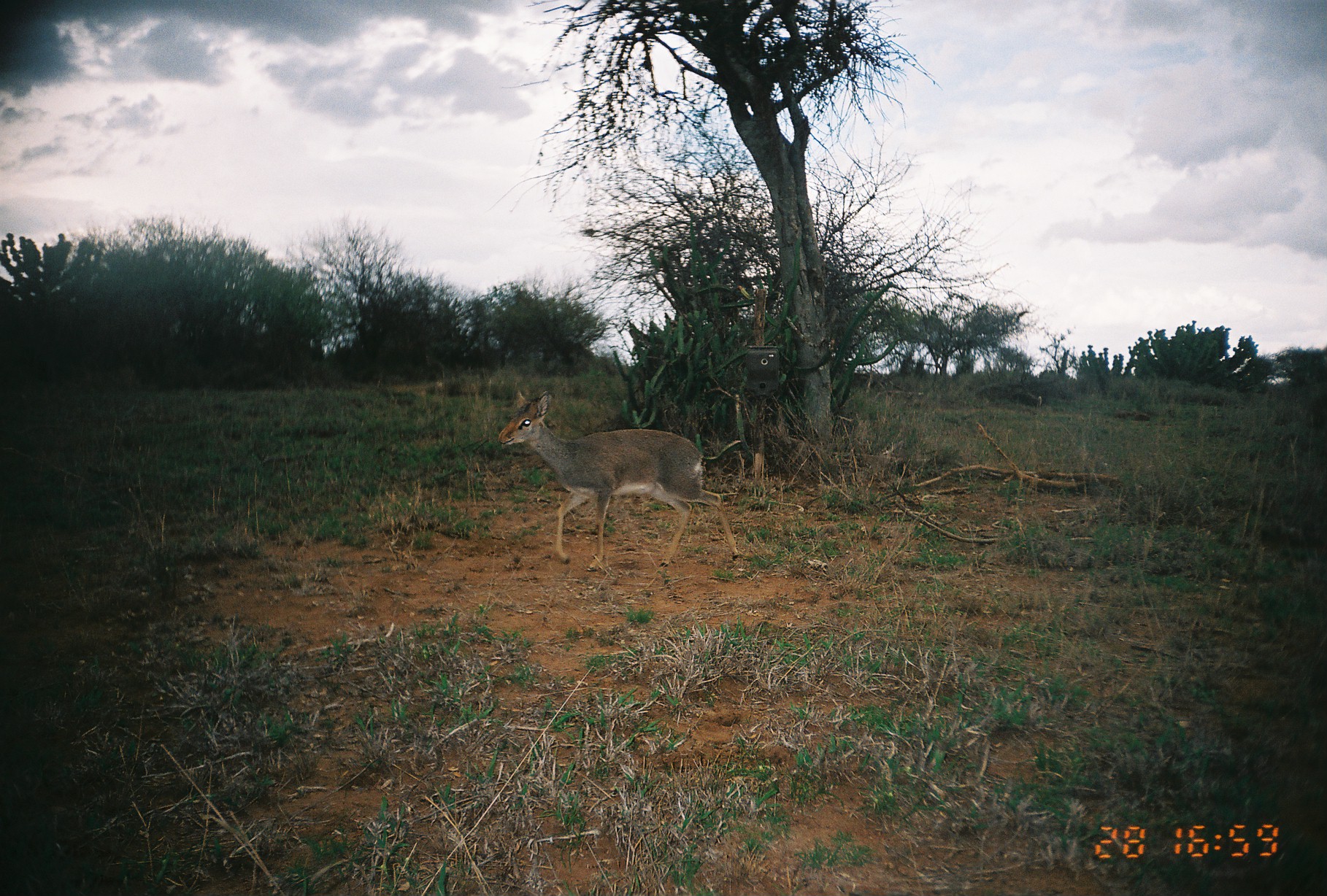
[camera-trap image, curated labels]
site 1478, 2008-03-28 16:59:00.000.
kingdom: Animalia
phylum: Chordata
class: Mammalia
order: Artiodactyla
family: Bovidae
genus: Madoqua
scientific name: Madoqua guentheri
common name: günther's dik-dik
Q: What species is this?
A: Madoqua guentheri (günther's dik-dik).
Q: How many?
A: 1.